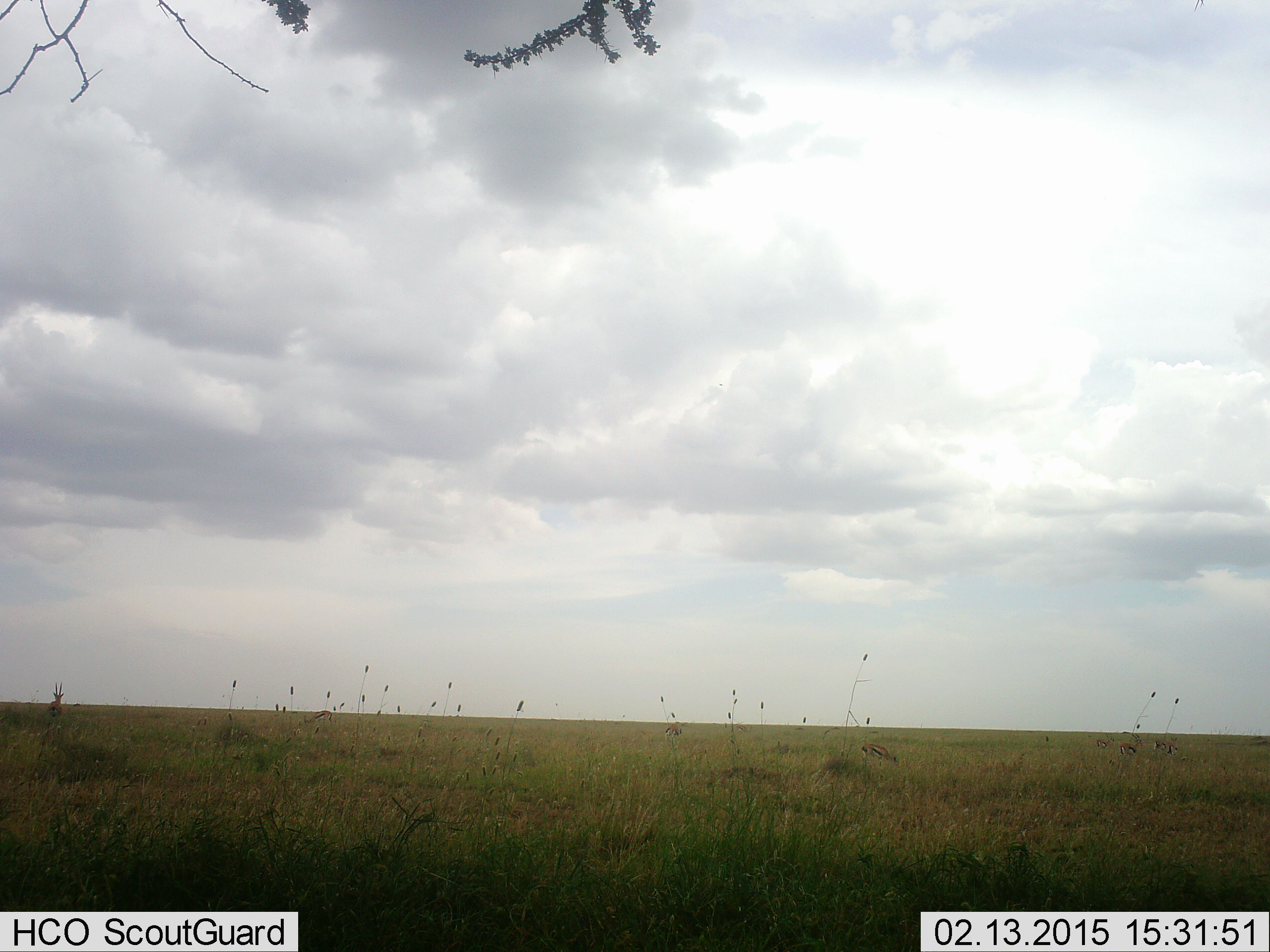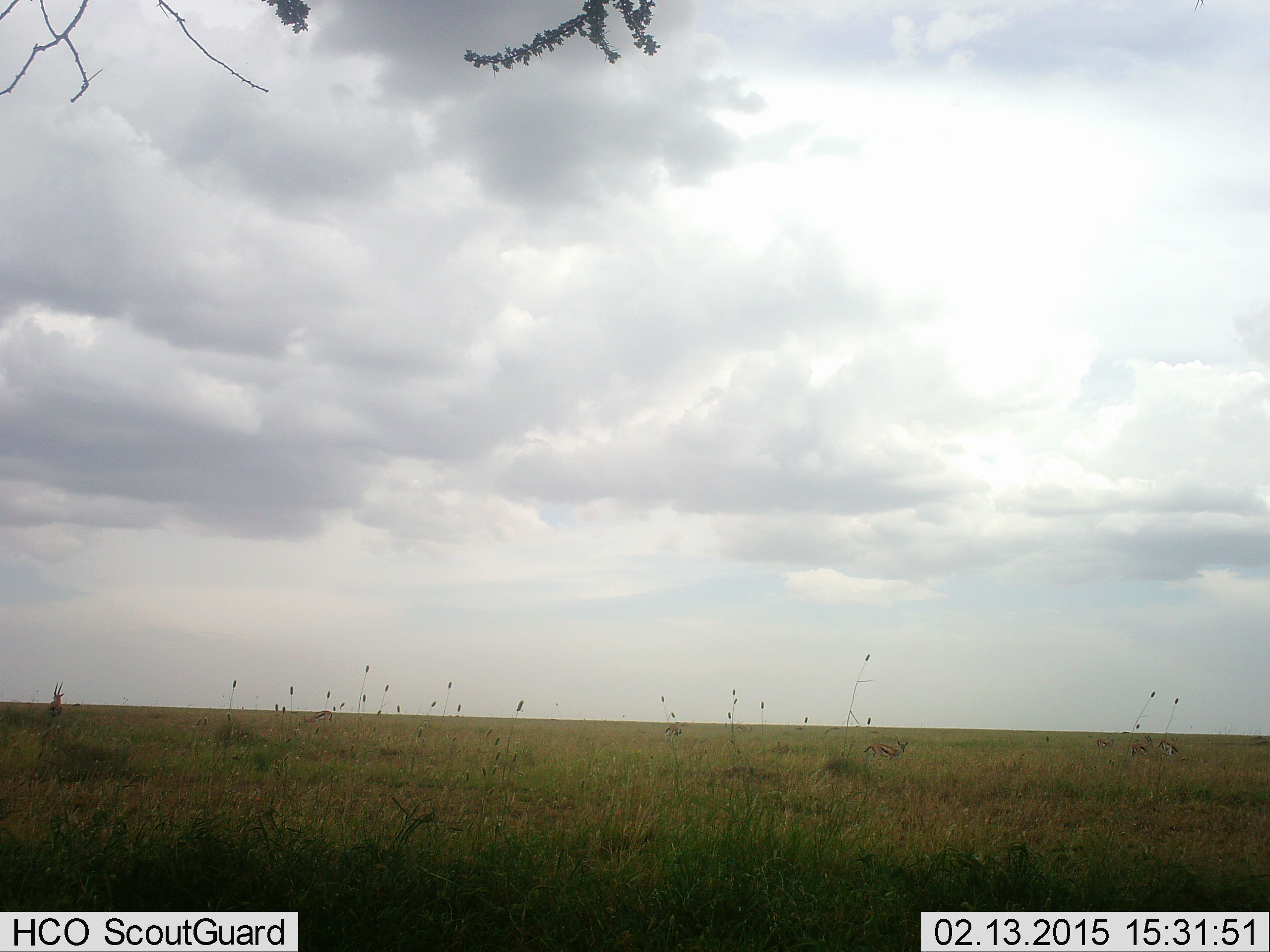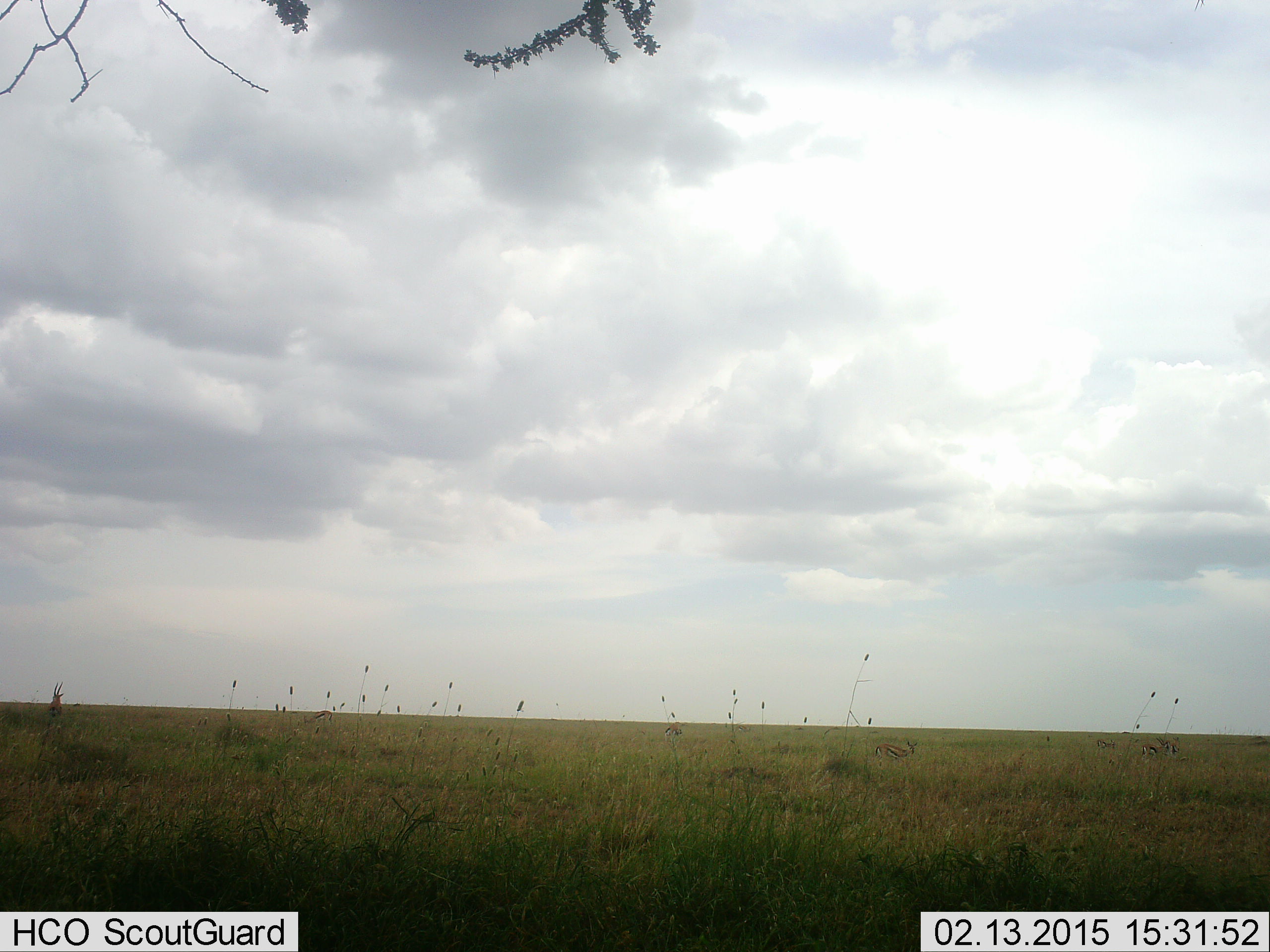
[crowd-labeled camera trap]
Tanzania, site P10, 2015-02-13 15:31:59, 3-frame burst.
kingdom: Animalia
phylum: Chordata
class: Mammalia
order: Artiodactyla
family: Bovidae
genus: Eudorcas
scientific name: Eudorcas thomsonii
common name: thomson's gazelle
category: gazellethomsons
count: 4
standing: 64%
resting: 9%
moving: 73%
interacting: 0%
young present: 0%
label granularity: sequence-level